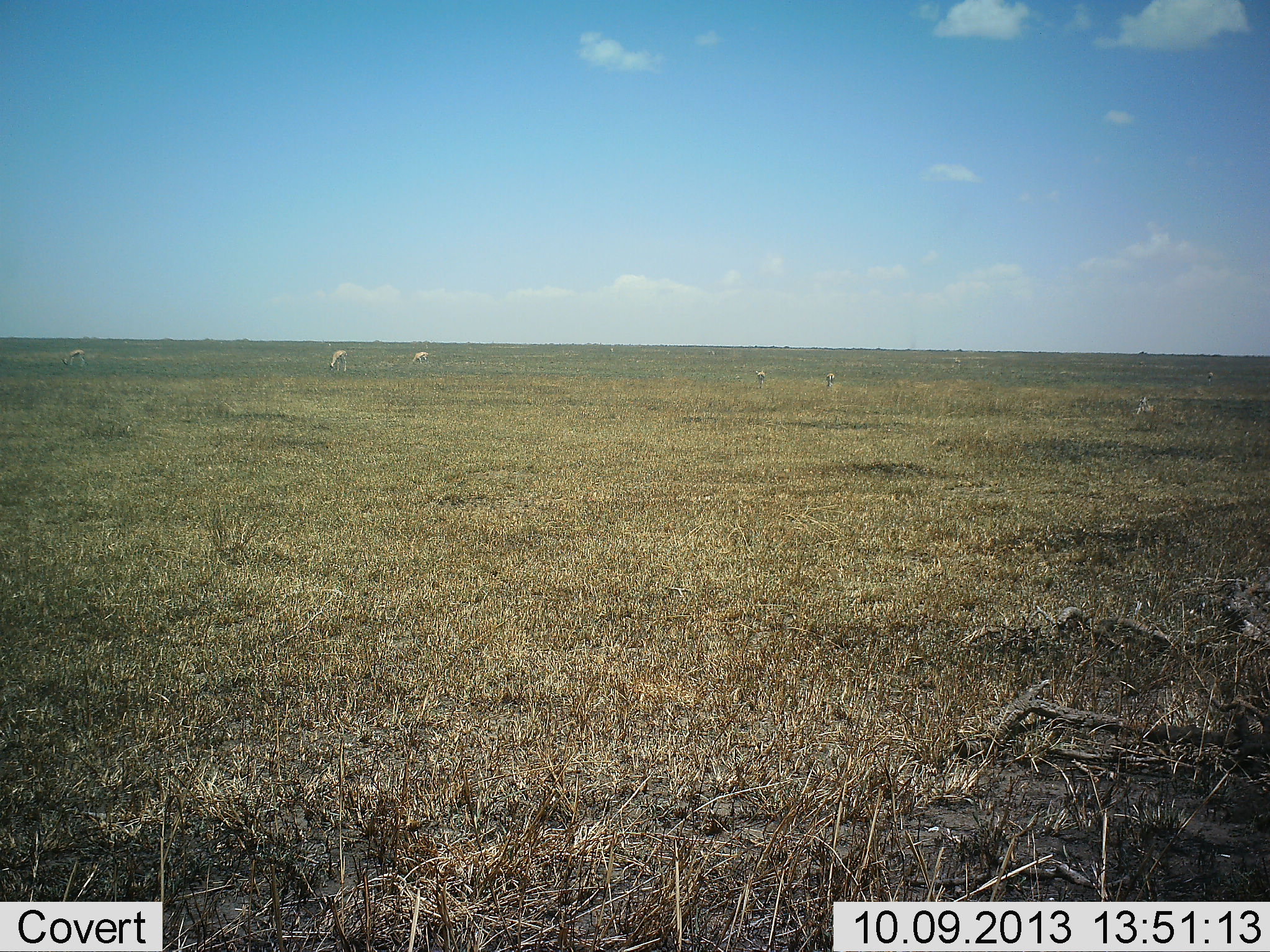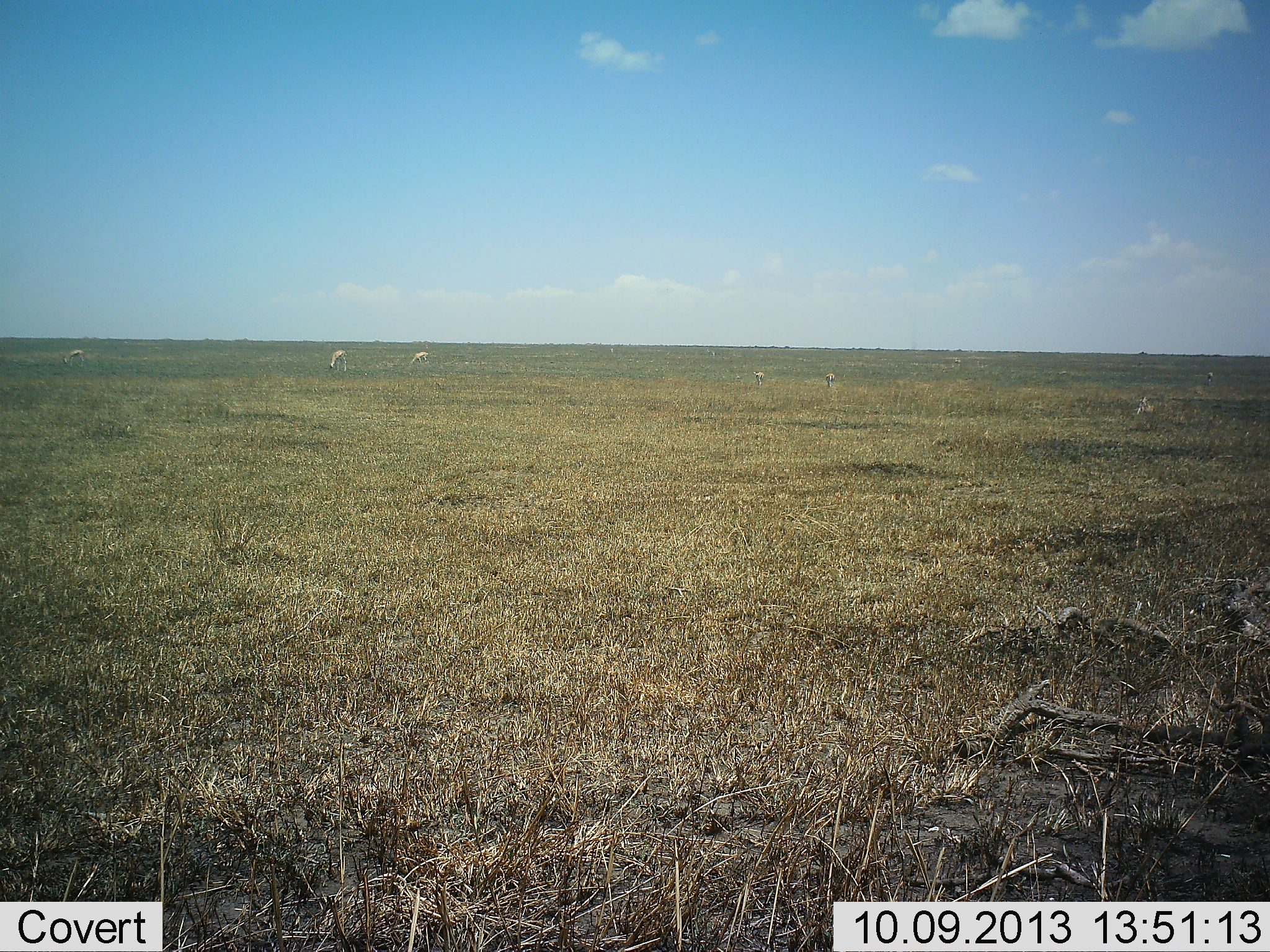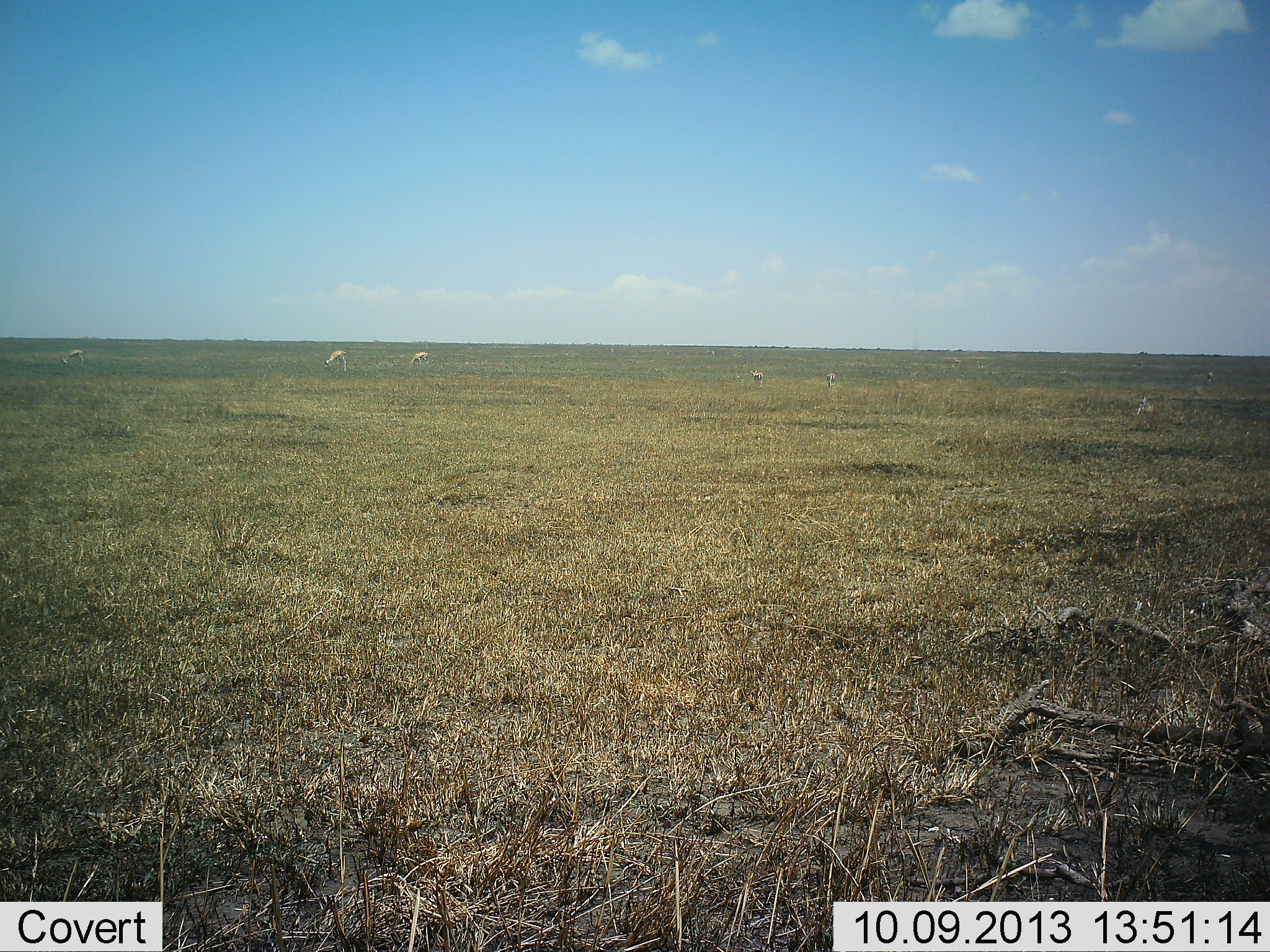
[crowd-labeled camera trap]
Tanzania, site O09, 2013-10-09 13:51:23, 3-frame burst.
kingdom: Animalia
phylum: Chordata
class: Mammalia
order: Artiodactyla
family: Bovidae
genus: Eudorcas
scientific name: Eudorcas thomsonii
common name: thomson's gazelle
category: gazellethomsons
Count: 6.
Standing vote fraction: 20%.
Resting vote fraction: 10%.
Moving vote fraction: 0%.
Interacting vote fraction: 0%.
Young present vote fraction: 0%.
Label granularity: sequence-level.